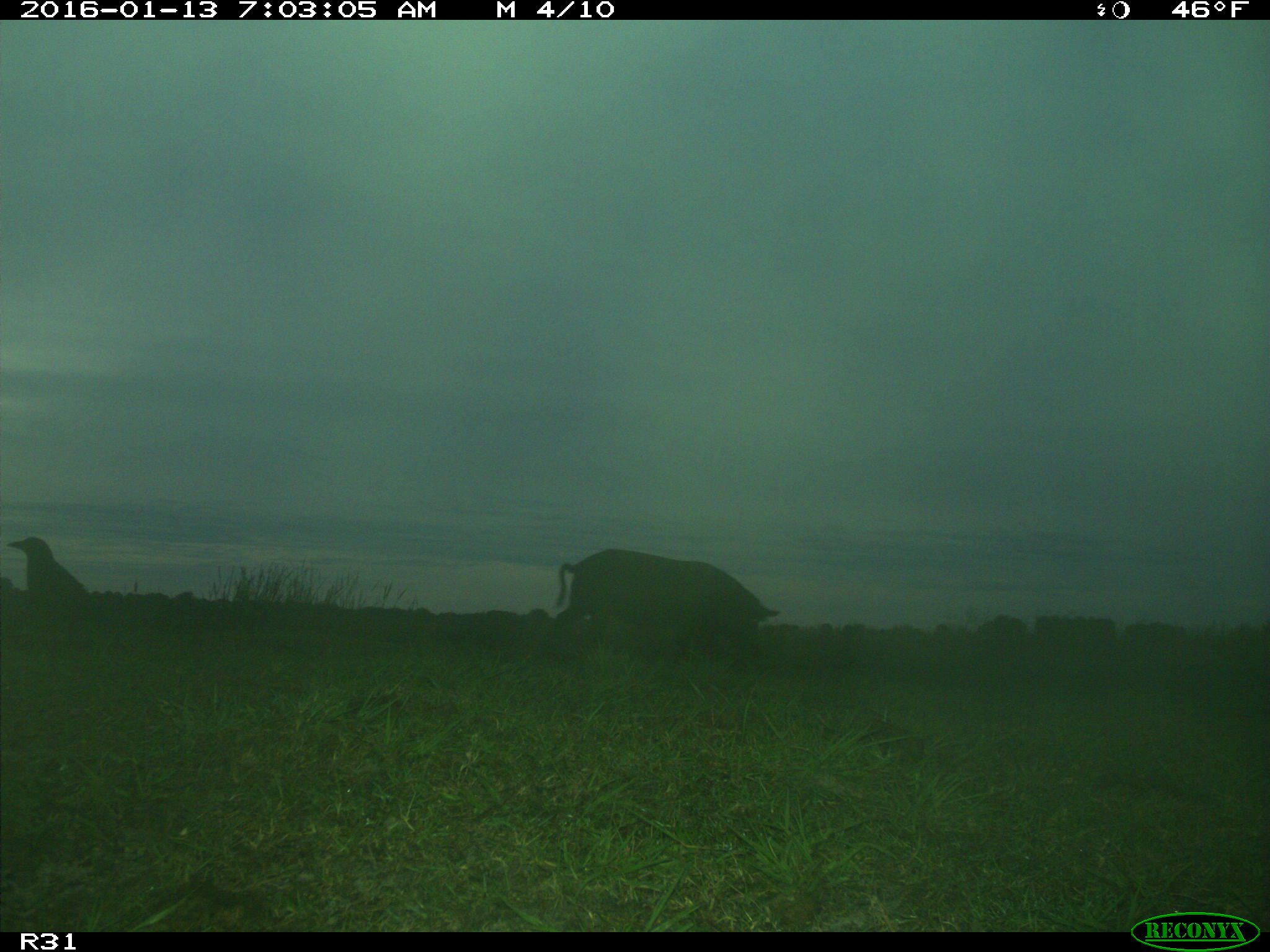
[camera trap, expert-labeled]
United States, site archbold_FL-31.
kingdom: Animalia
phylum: Chordata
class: Mammalia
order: Artiodactyla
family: Suidae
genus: Sus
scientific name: Sus scrofa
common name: wild boar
Sus scrofa (wild boar).